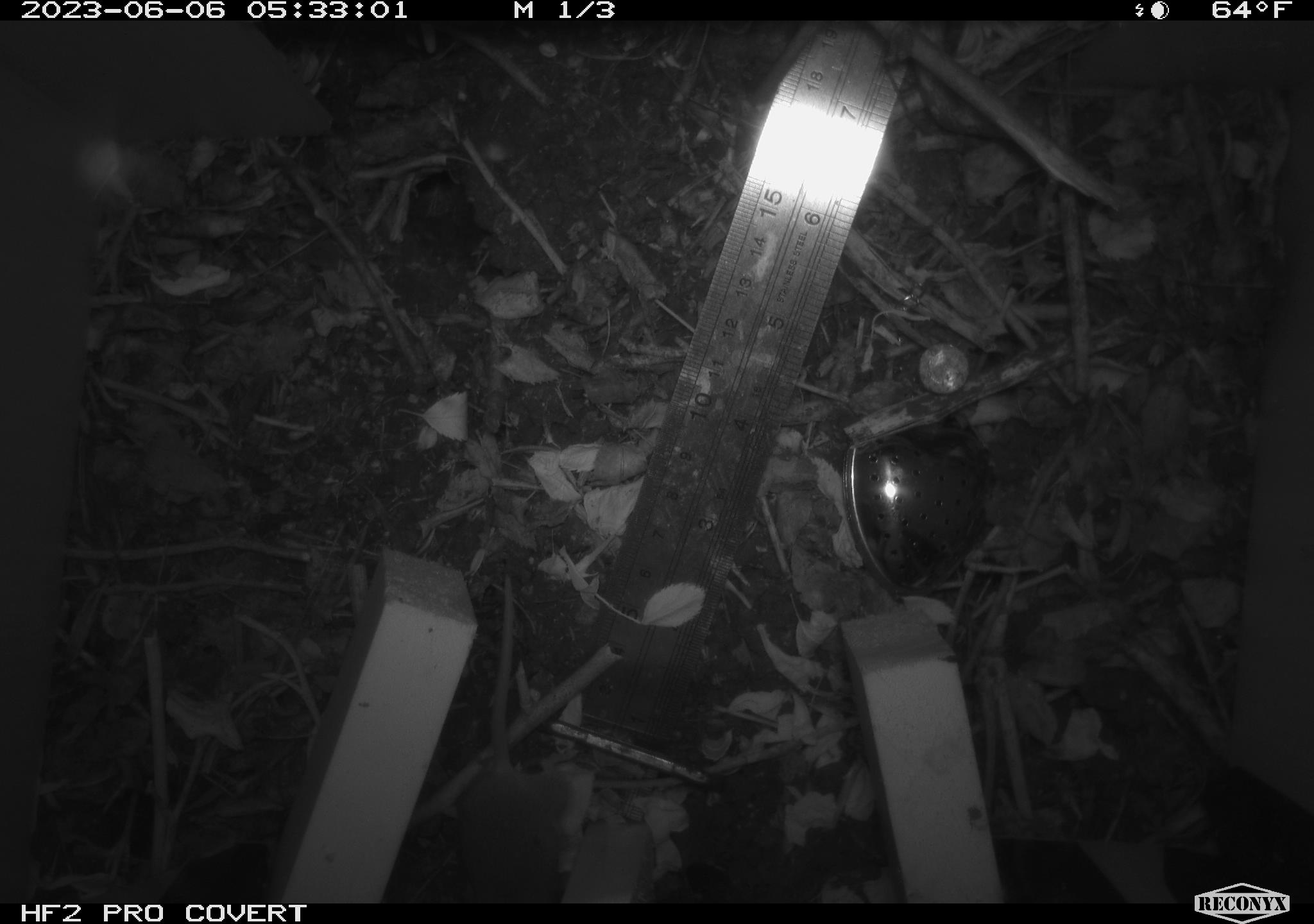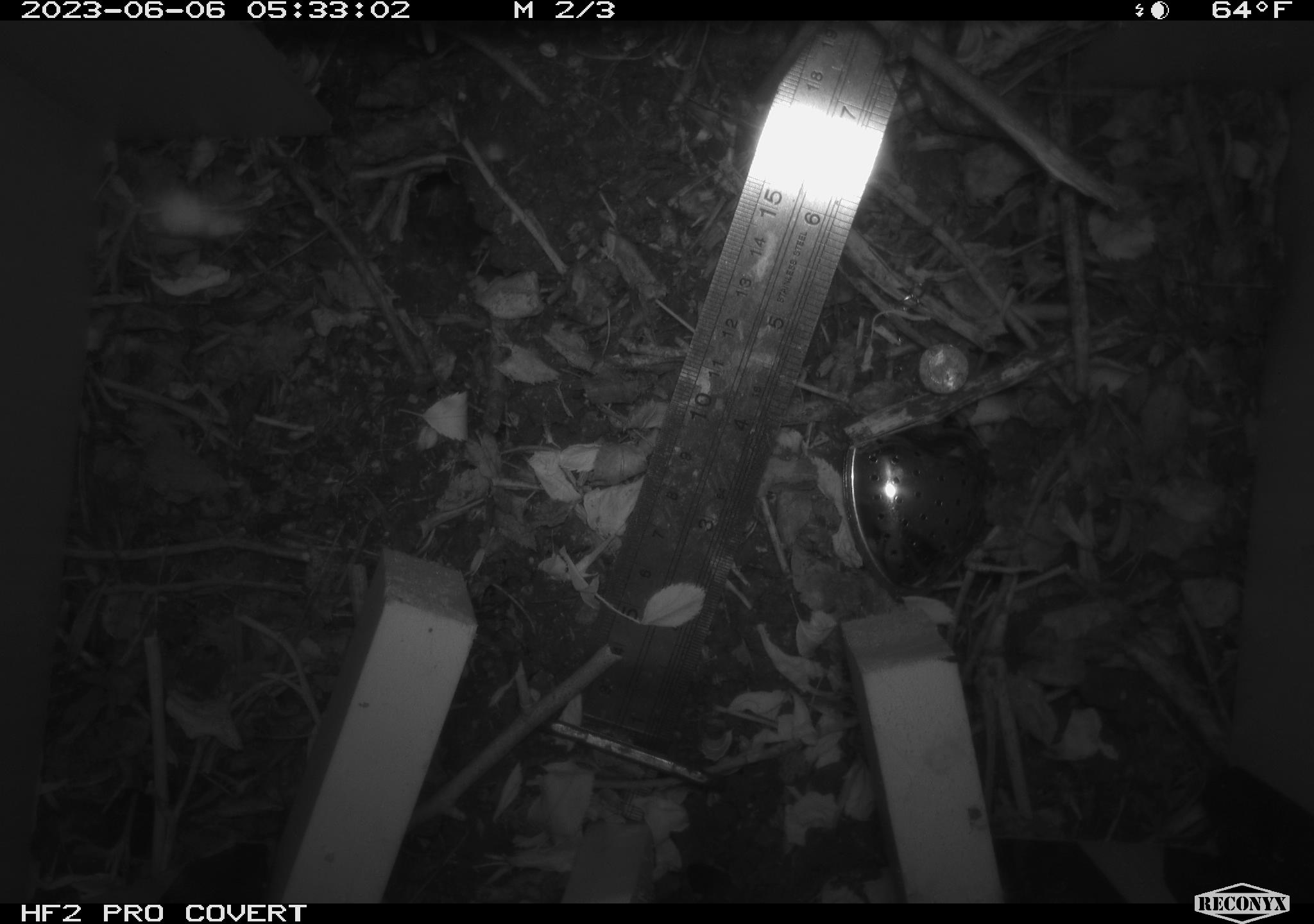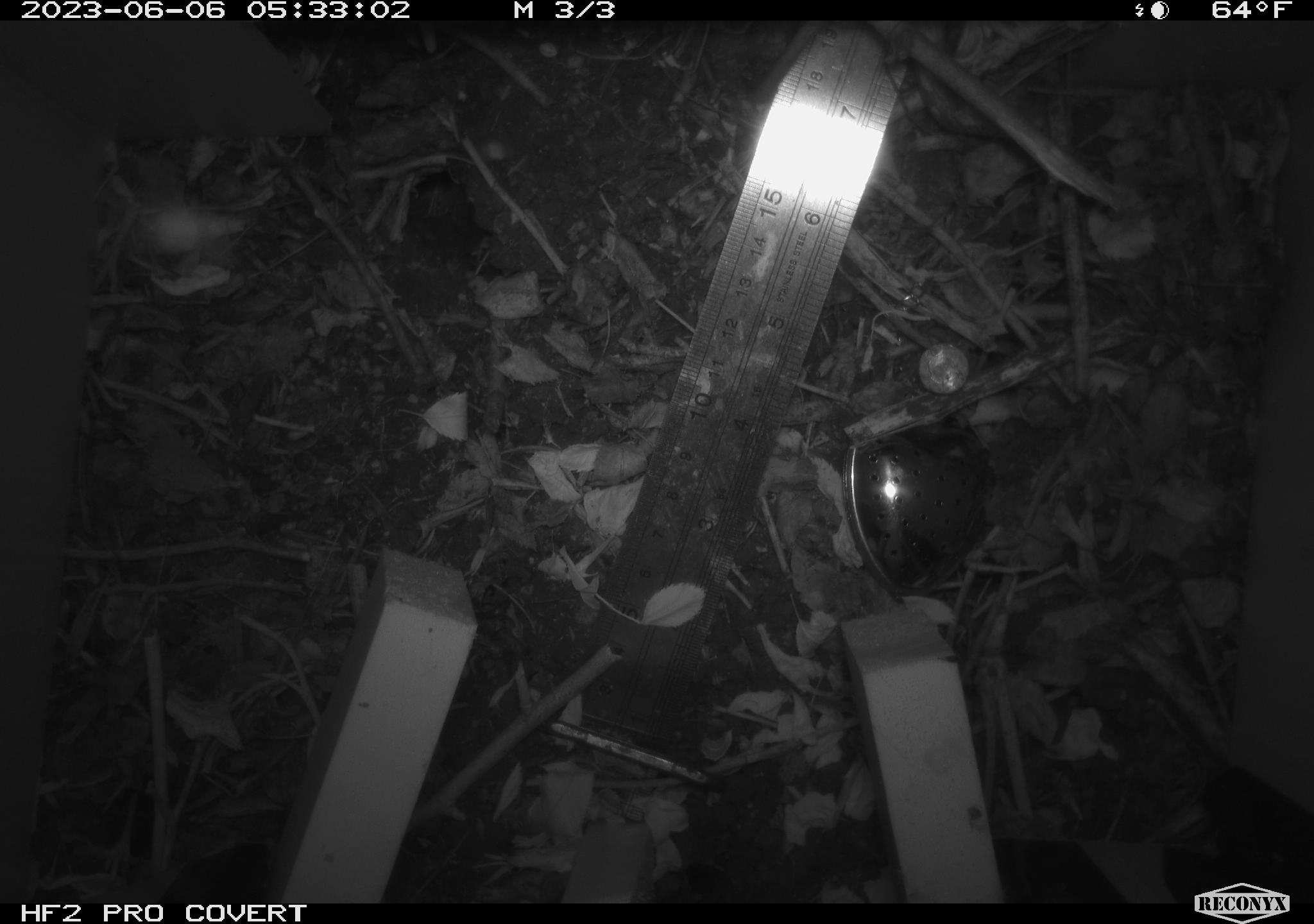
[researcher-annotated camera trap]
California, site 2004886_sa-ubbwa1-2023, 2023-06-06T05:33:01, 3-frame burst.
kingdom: Animalia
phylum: Chordata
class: Mammalia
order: Rodentia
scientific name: Rodentia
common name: rodent